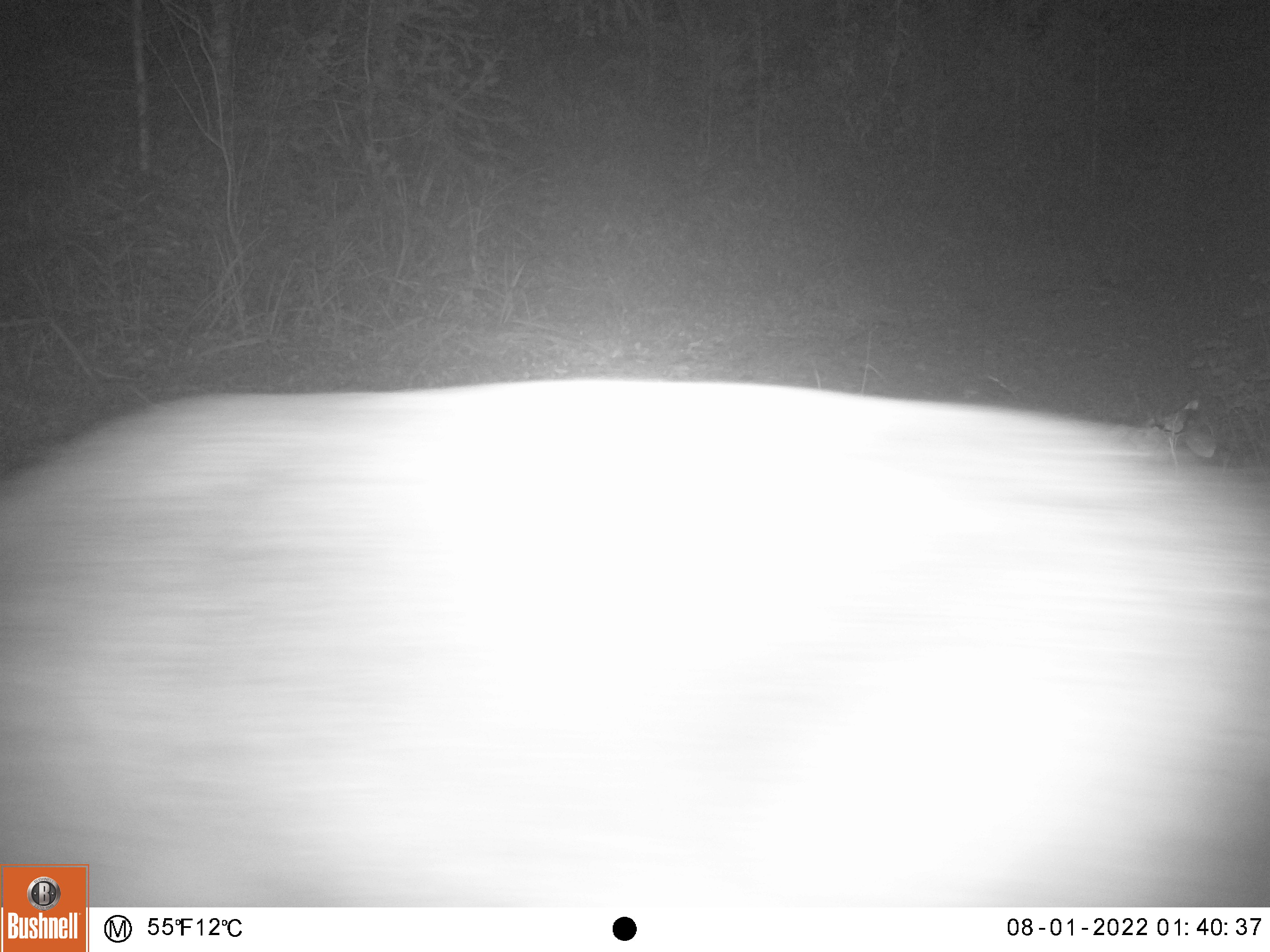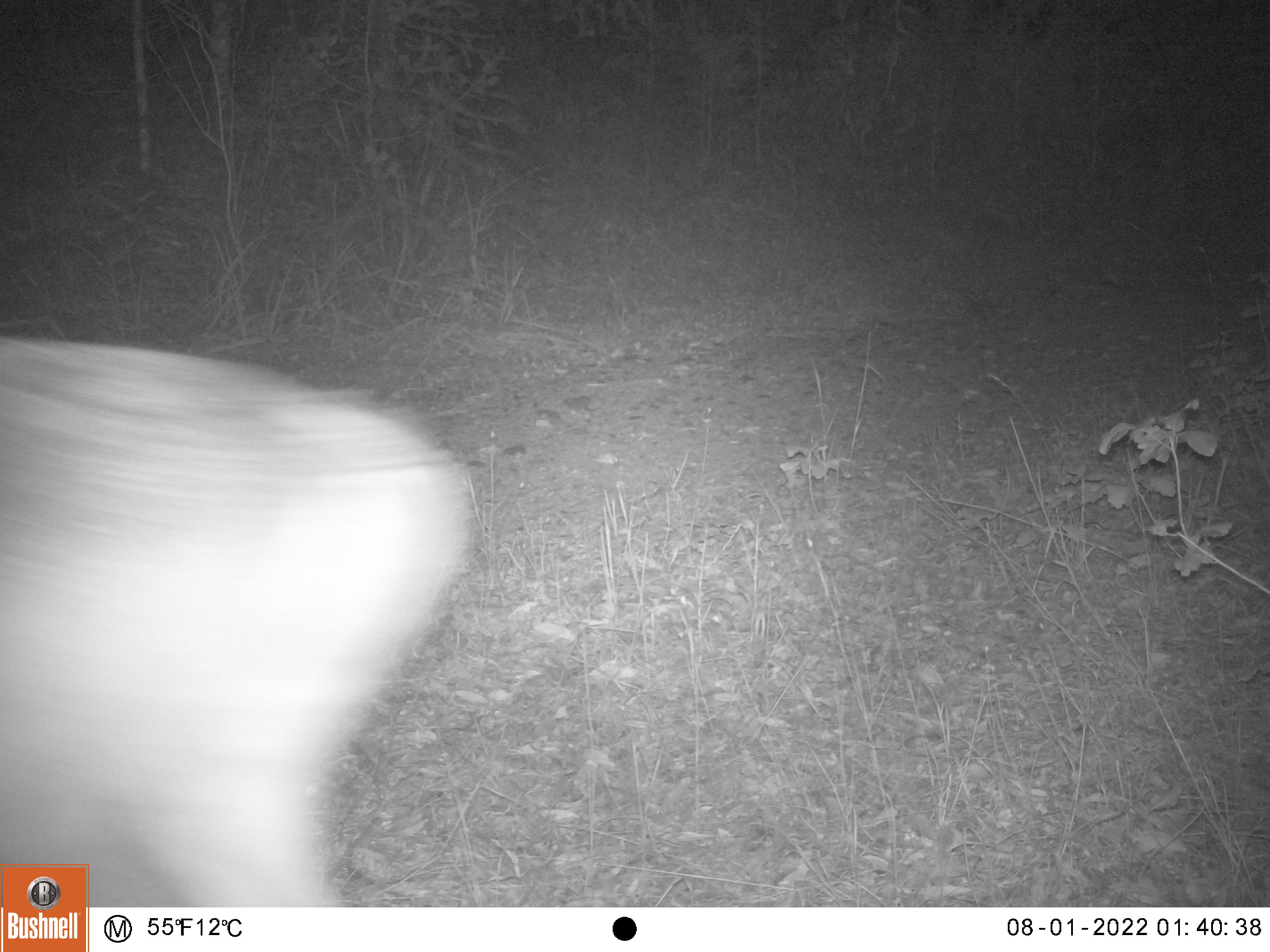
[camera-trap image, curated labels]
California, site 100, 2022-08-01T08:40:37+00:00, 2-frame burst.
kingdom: Animalia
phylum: Chordata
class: Mammalia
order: Artiodactyla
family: Cervidae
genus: Odocoileus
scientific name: Odocoileus hemionus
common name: mule deer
Mule deer (Odocoileus hemionus).